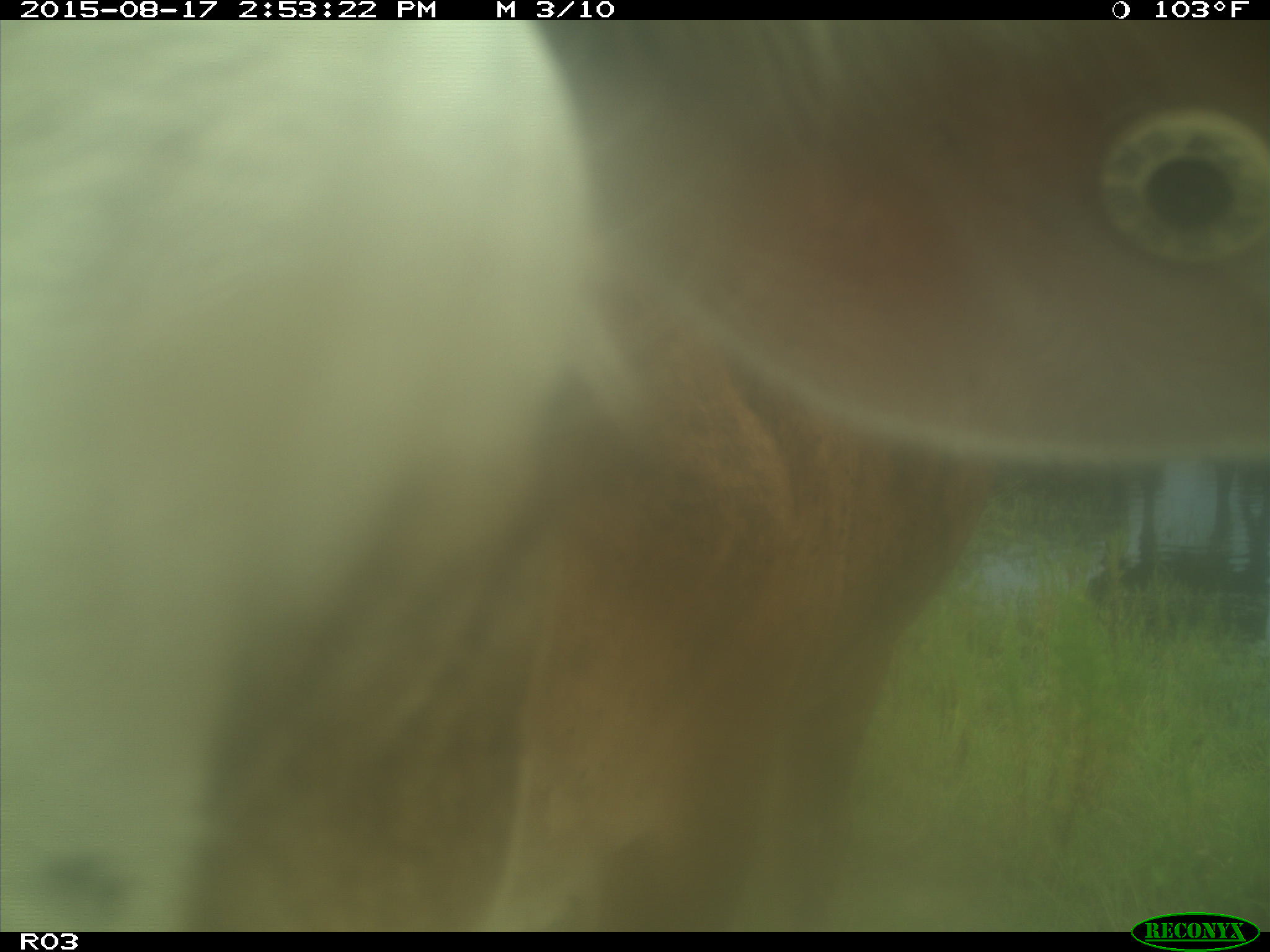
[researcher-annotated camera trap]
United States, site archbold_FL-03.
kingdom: Animalia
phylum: Chordata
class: Mammalia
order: Artiodactyla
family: Bovidae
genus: Bos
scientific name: Bos taurus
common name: domestic cow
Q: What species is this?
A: Bos taurus (domestic cow).